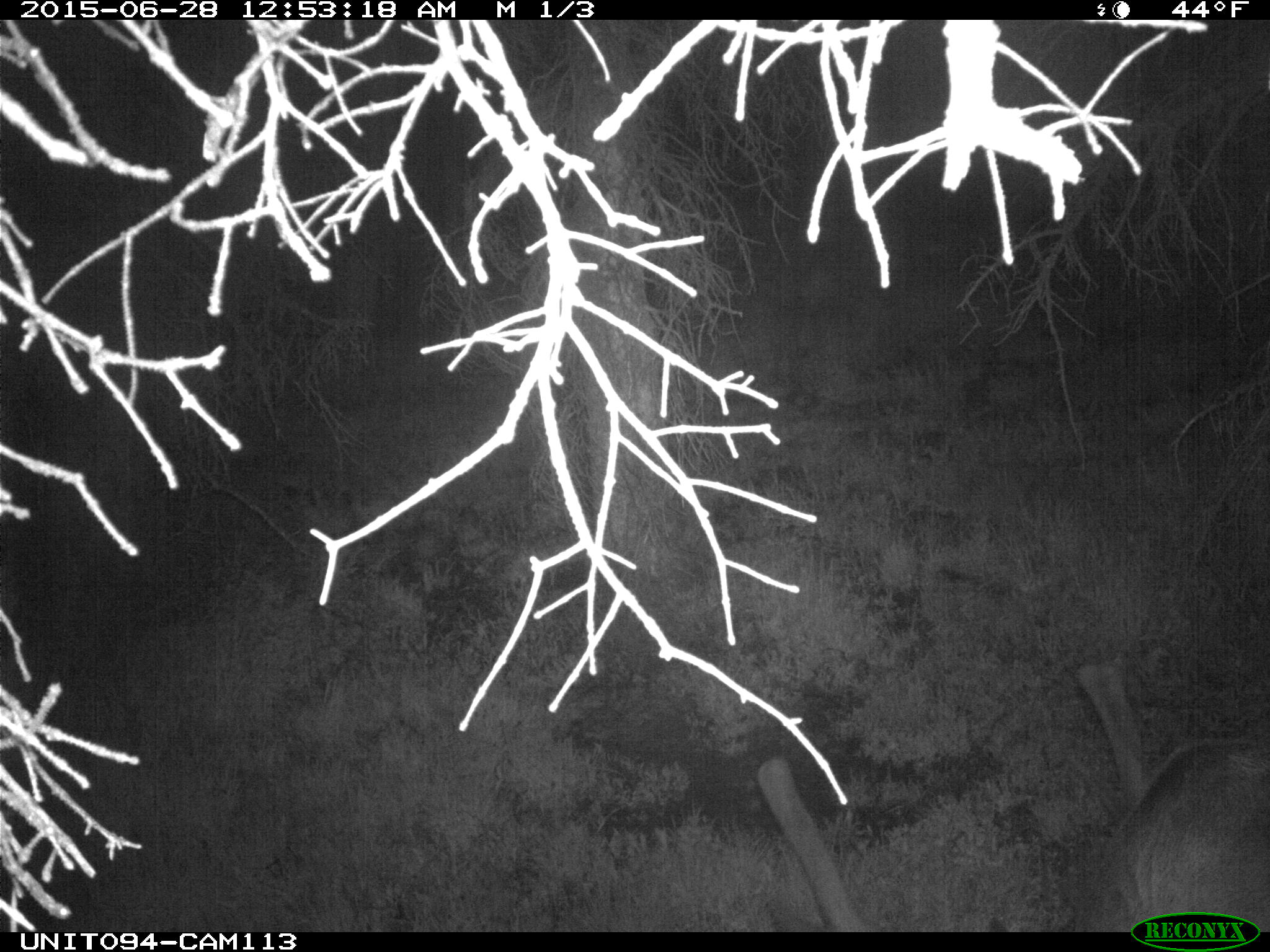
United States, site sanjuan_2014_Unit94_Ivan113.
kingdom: Animalia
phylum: Chordata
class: Mammalia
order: Artiodactyla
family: Cervidae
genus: Cervus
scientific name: Cervus elaphus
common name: red deer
Cervus elaphus (red deer).